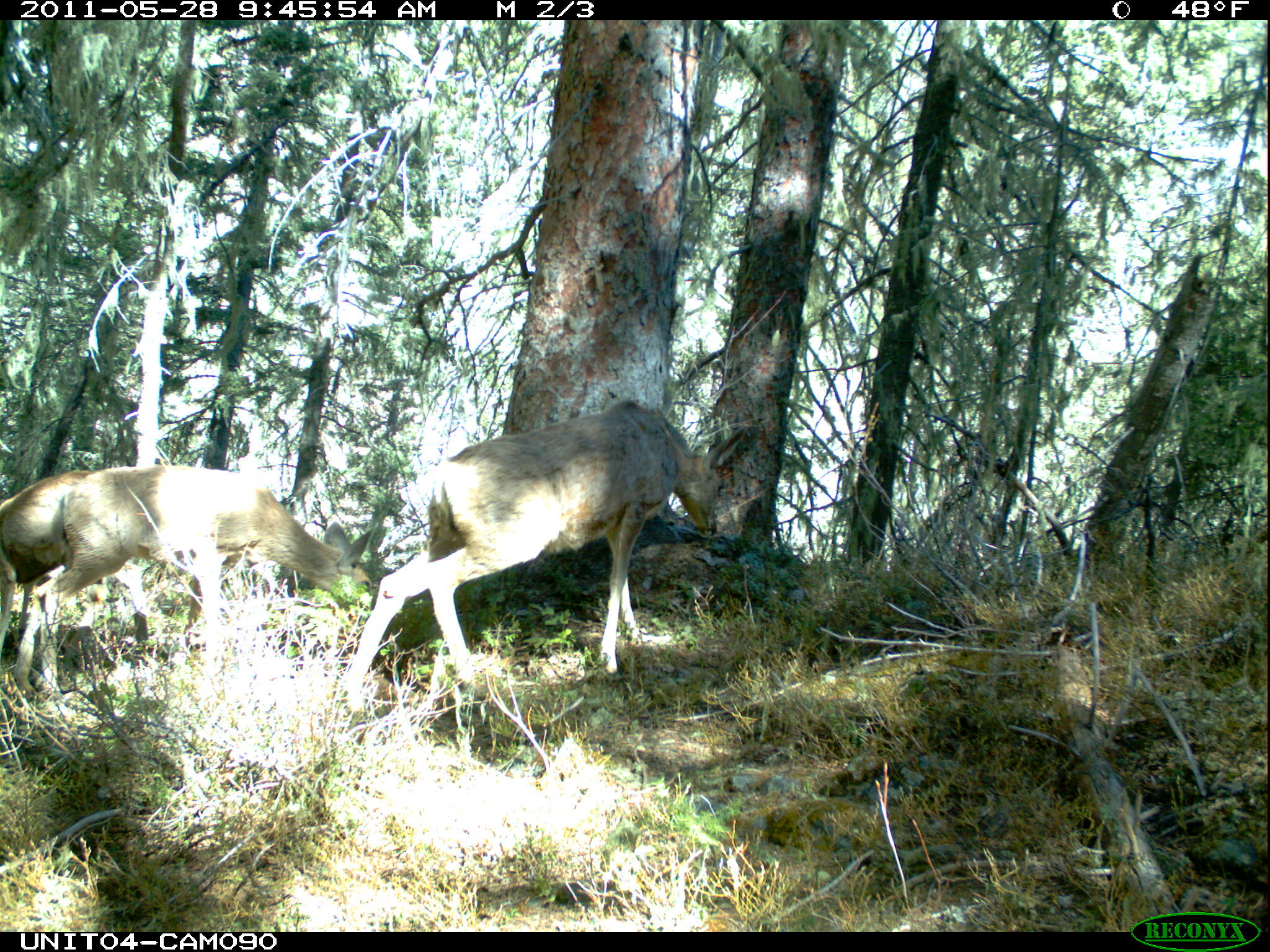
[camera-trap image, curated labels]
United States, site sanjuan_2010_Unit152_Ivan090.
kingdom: Animalia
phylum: Chordata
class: Mammalia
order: Artiodactyla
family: Cervidae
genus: Odocoileus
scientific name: Odocoileus hemionus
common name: mule deer